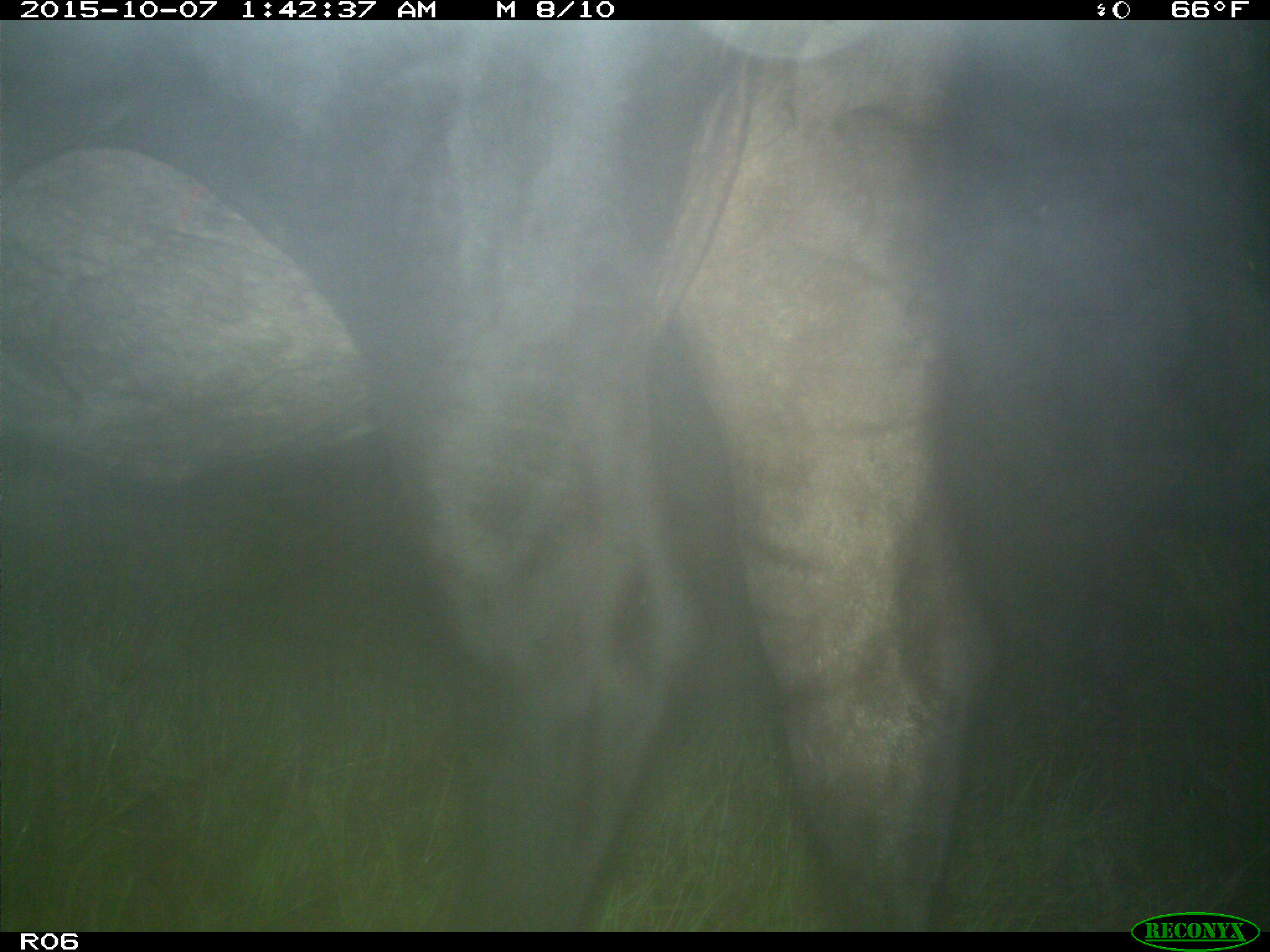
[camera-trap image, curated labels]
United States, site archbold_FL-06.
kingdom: Animalia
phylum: Chordata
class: Mammalia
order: Artiodactyla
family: Bovidae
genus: Bos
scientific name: Bos taurus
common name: domestic cow